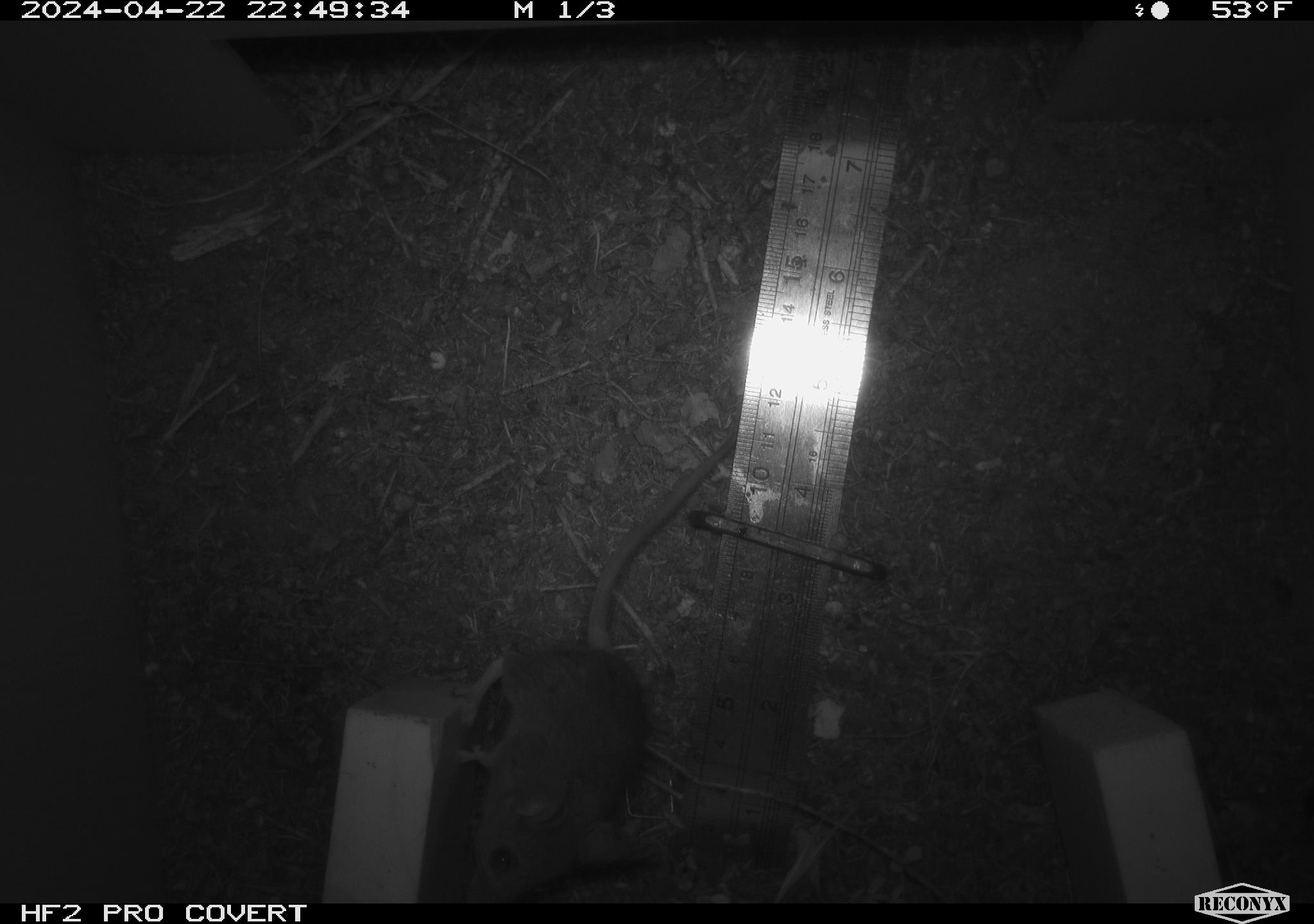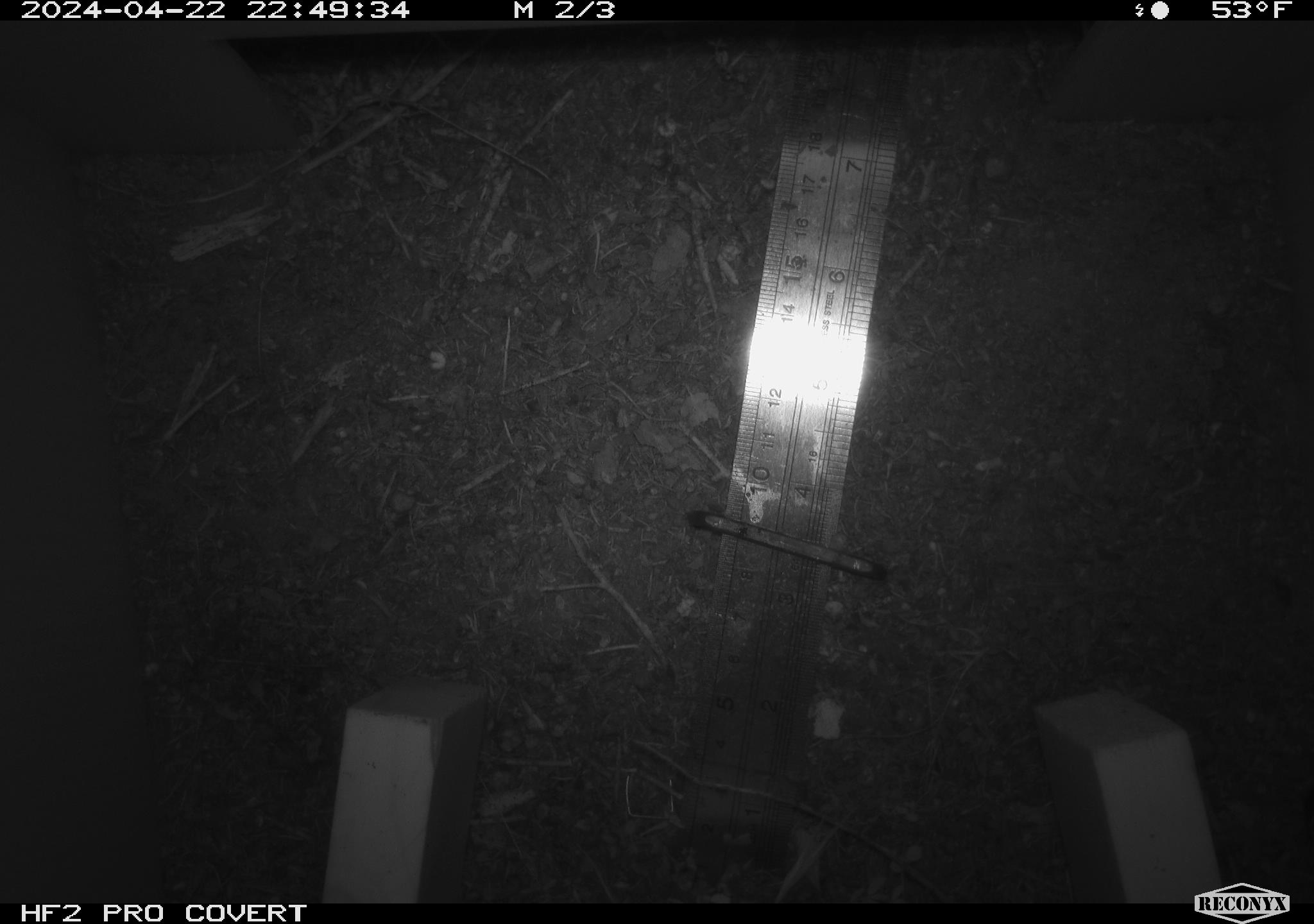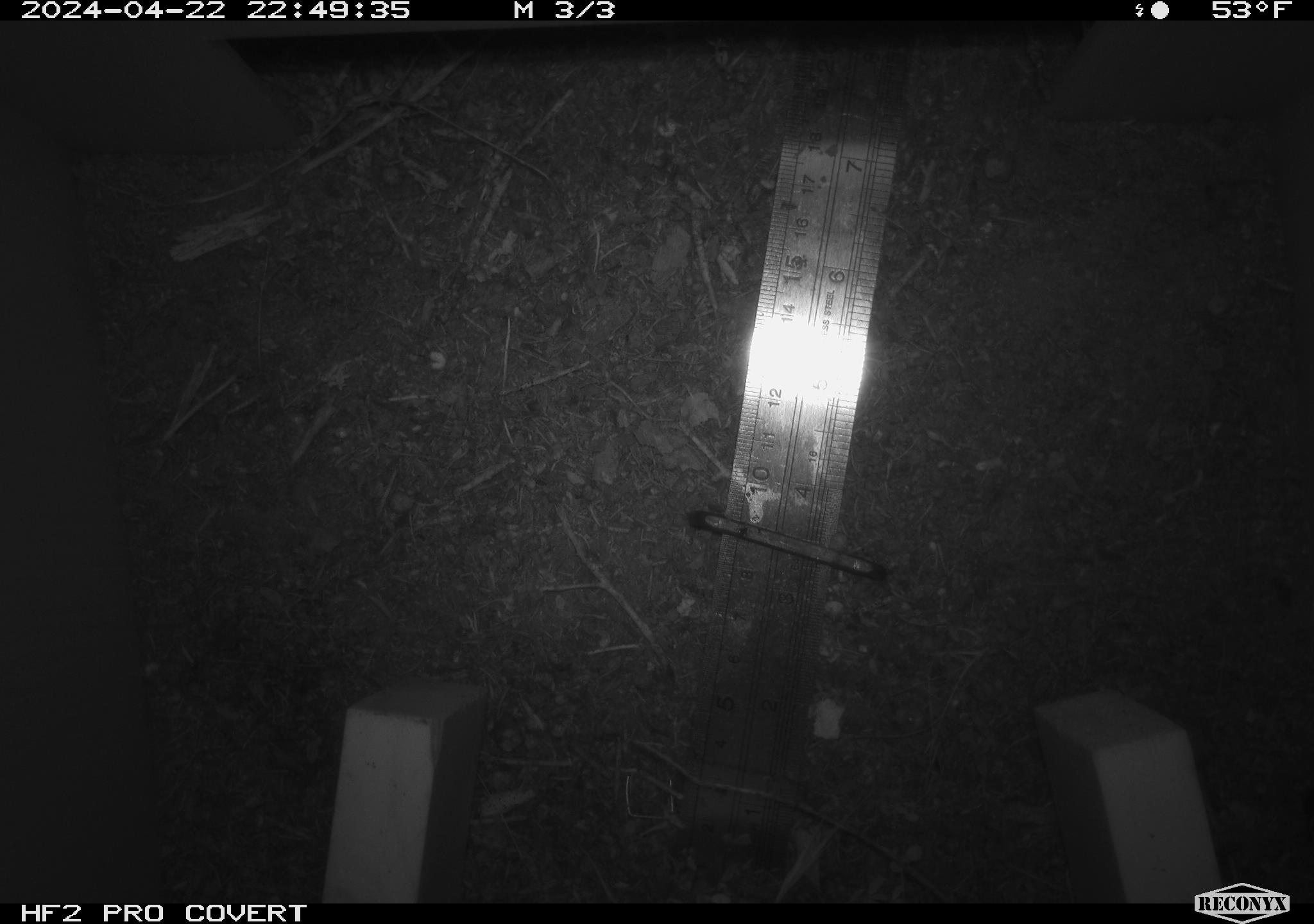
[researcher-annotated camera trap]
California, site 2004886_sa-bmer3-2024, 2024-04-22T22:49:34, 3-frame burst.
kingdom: Animalia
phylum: Chordata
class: Mammalia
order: Rodentia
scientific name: Rodentia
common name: mouse species